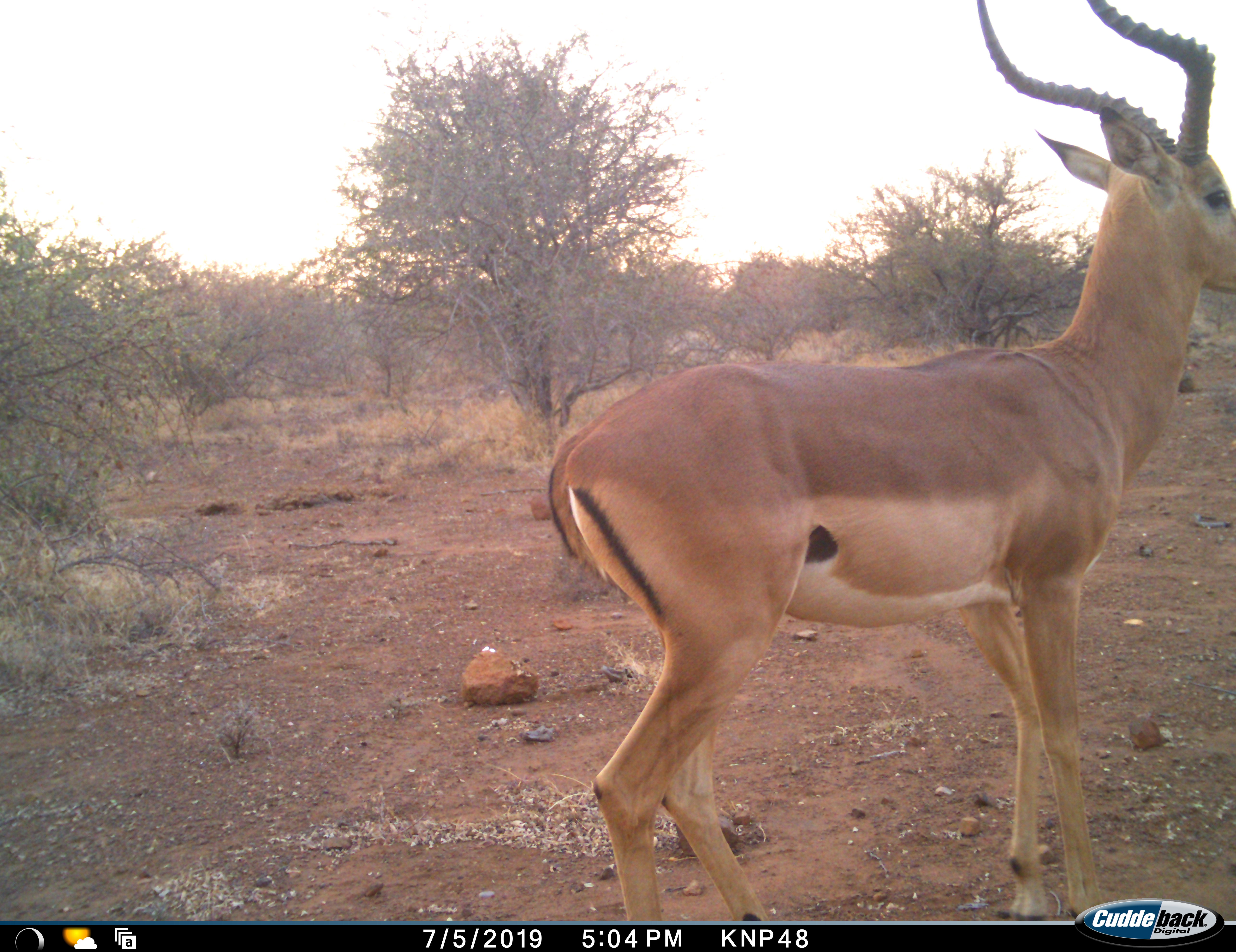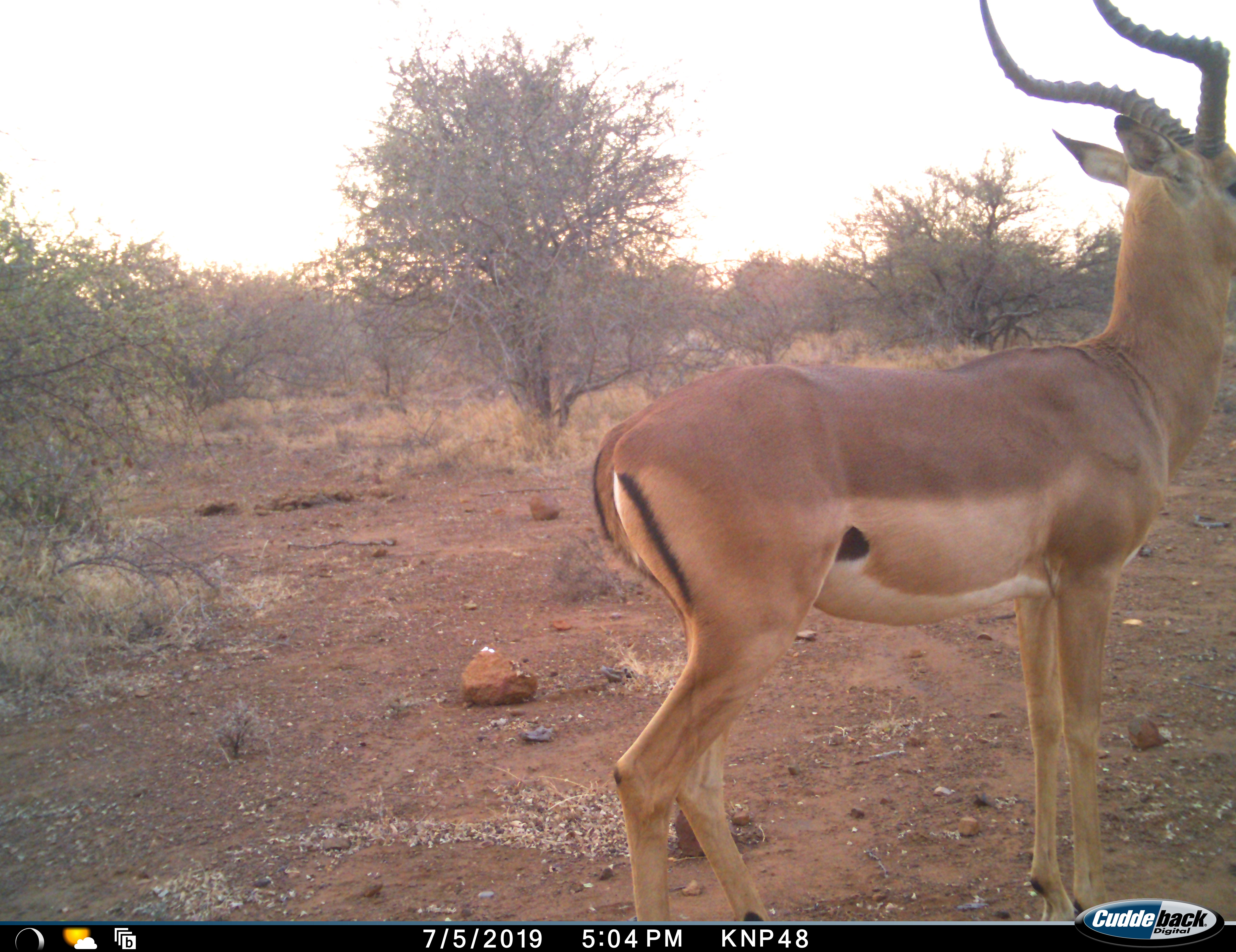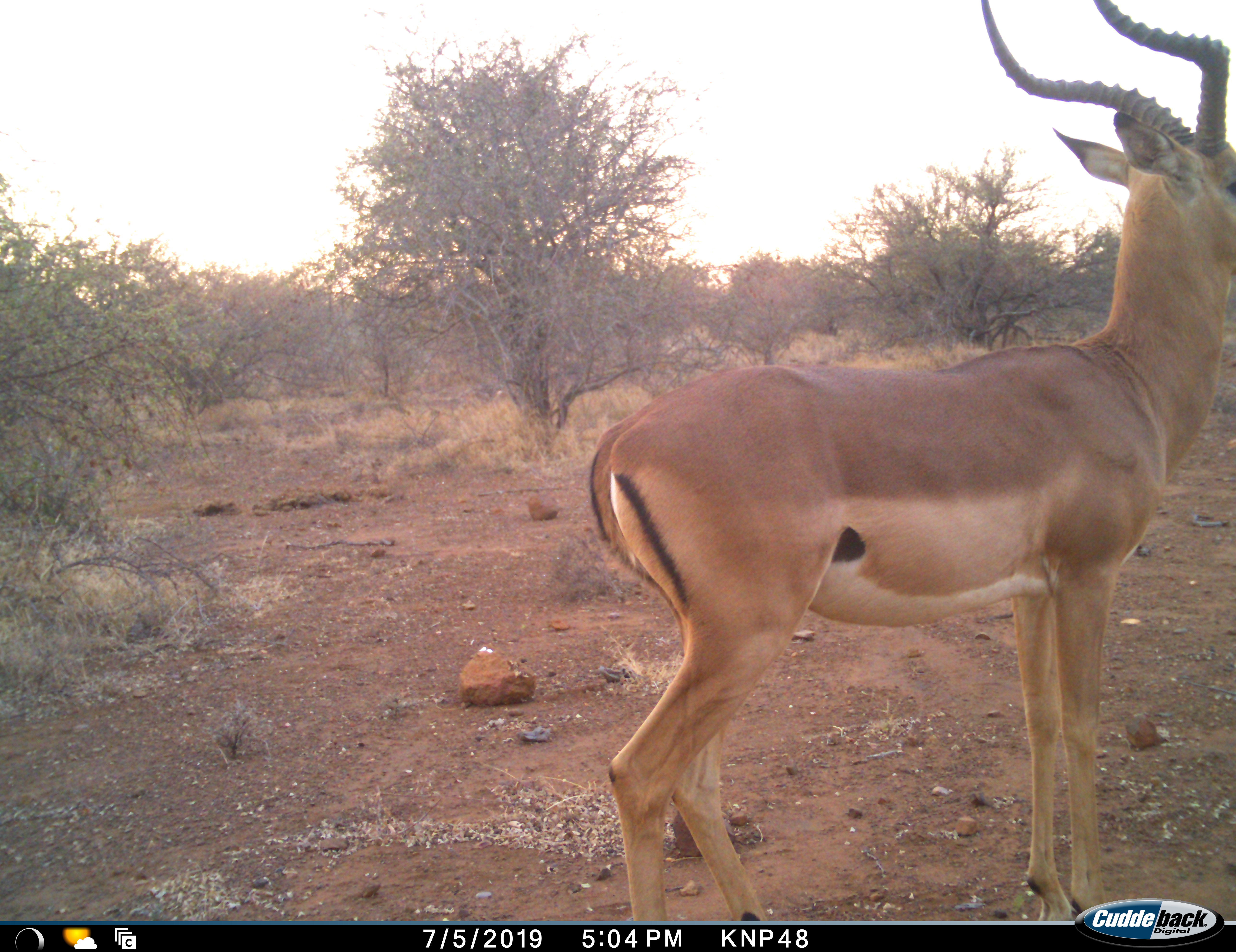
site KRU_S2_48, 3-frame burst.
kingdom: Animalia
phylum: Chordata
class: Mammalia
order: Artiodactyla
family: Bovidae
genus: Aepyceros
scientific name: Aepyceros melampus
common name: impala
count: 1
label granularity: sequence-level